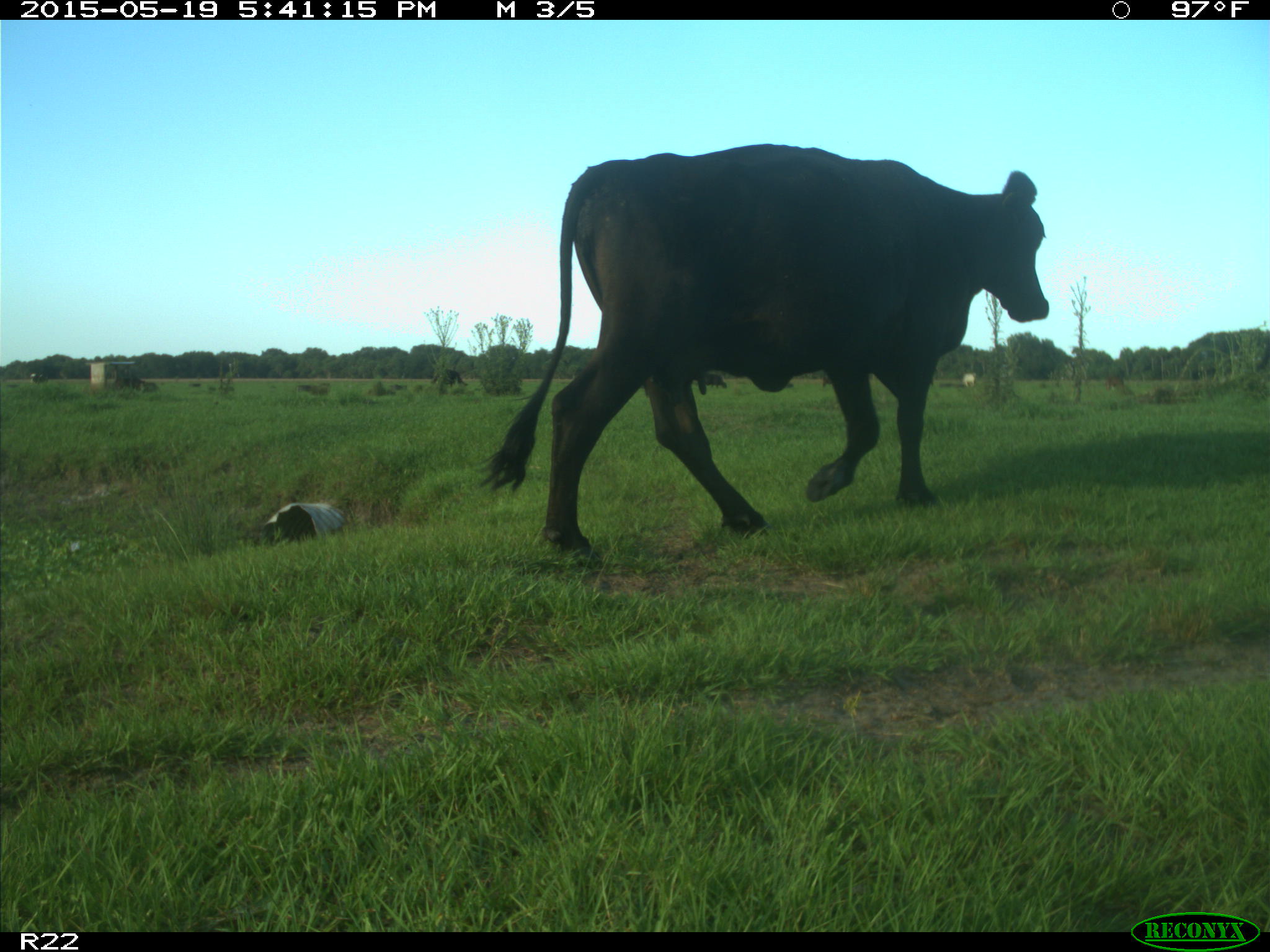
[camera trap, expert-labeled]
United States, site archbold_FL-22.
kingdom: Animalia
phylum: Chordata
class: Mammalia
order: Artiodactyla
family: Bovidae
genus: Bos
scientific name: Bos taurus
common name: domestic cow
Bos taurus (domestic cow).